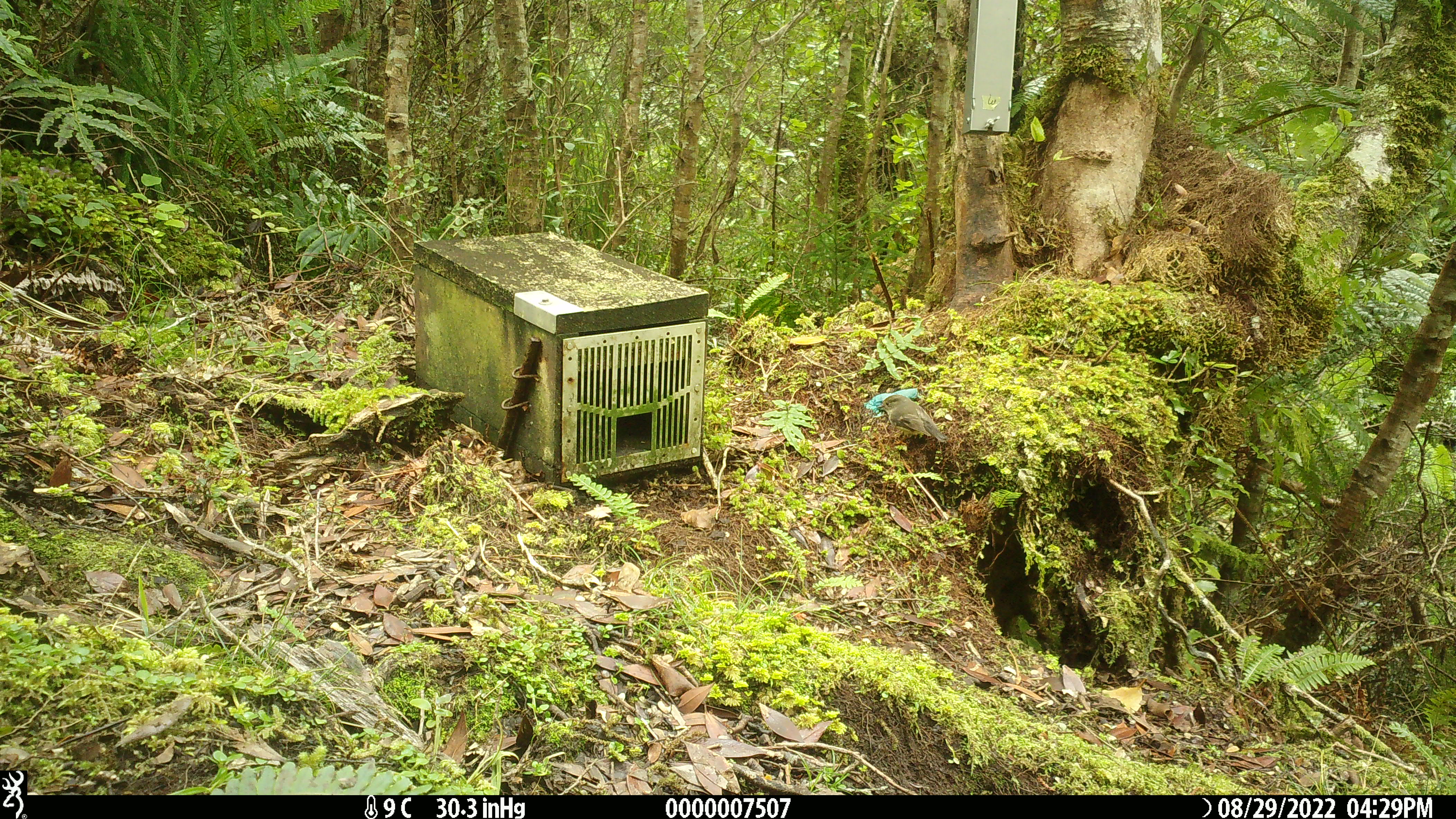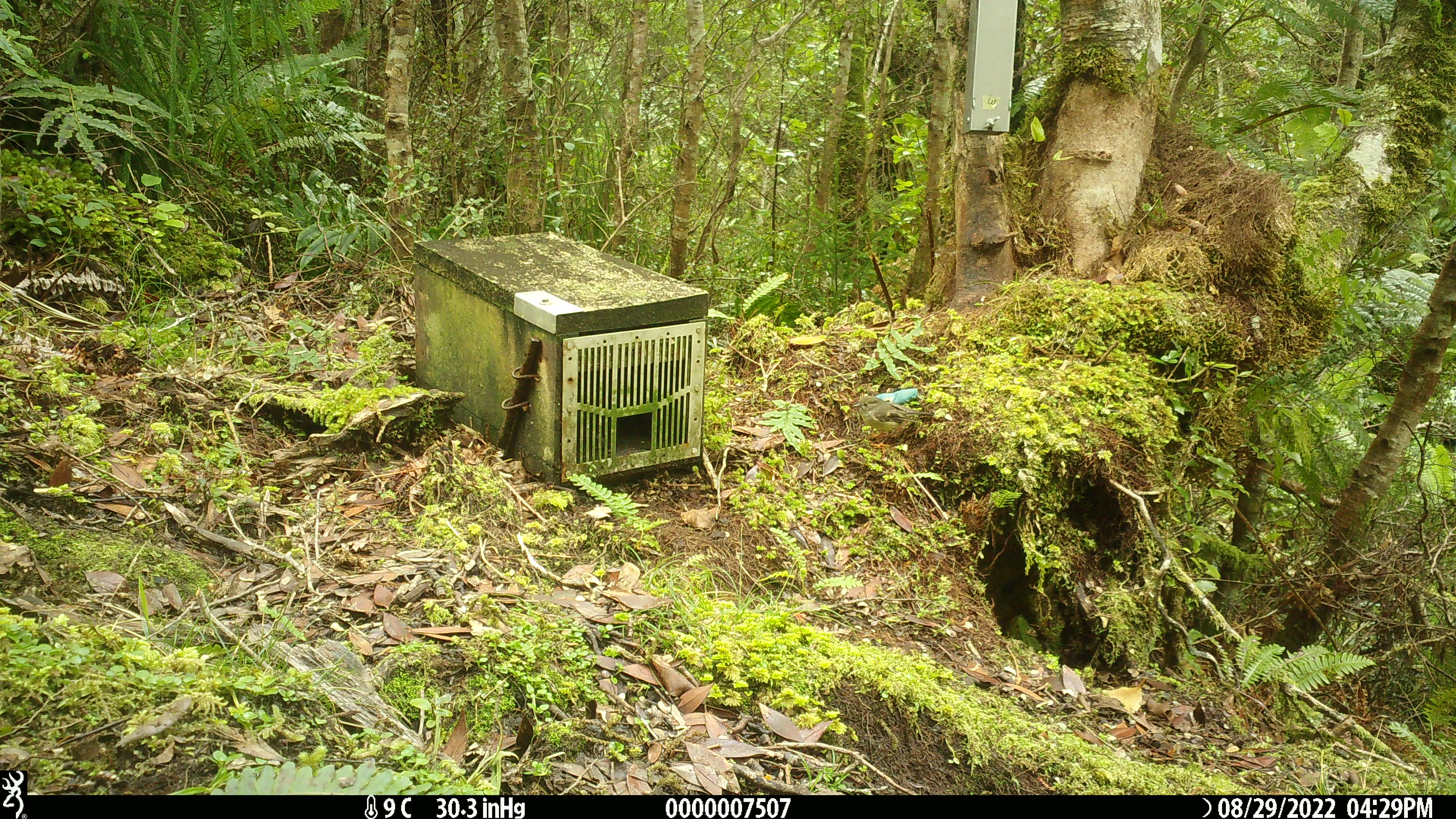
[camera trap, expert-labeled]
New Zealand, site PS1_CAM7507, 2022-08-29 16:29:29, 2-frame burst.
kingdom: Animalia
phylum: Chordata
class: Aves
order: Passeriformes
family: Petroicidae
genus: Petroica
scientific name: Petroica macrocephala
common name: tomtit